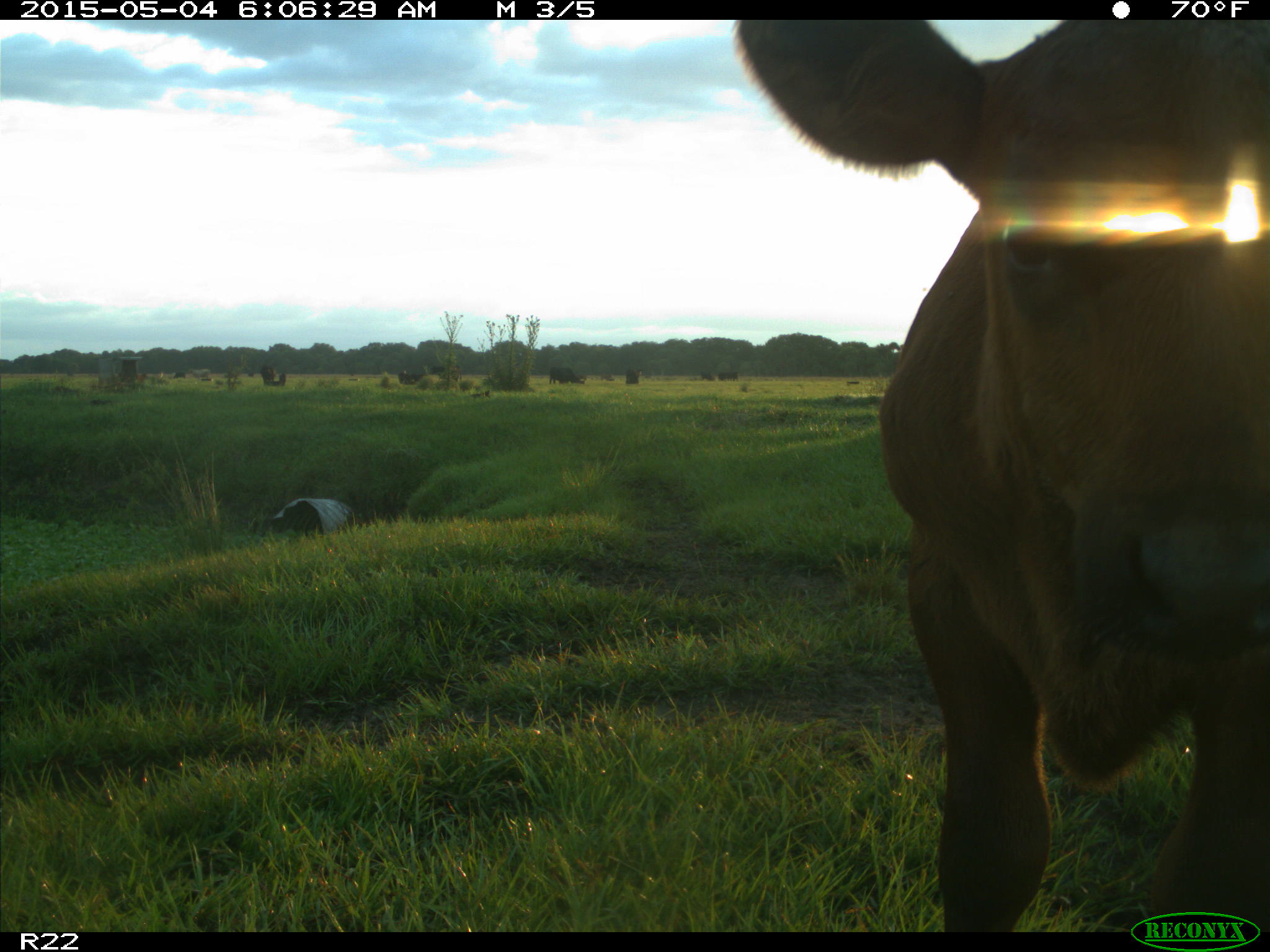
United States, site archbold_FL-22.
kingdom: Animalia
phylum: Chordata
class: Mammalia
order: Artiodactyla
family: Bovidae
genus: Bos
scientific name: Bos taurus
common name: domestic cow